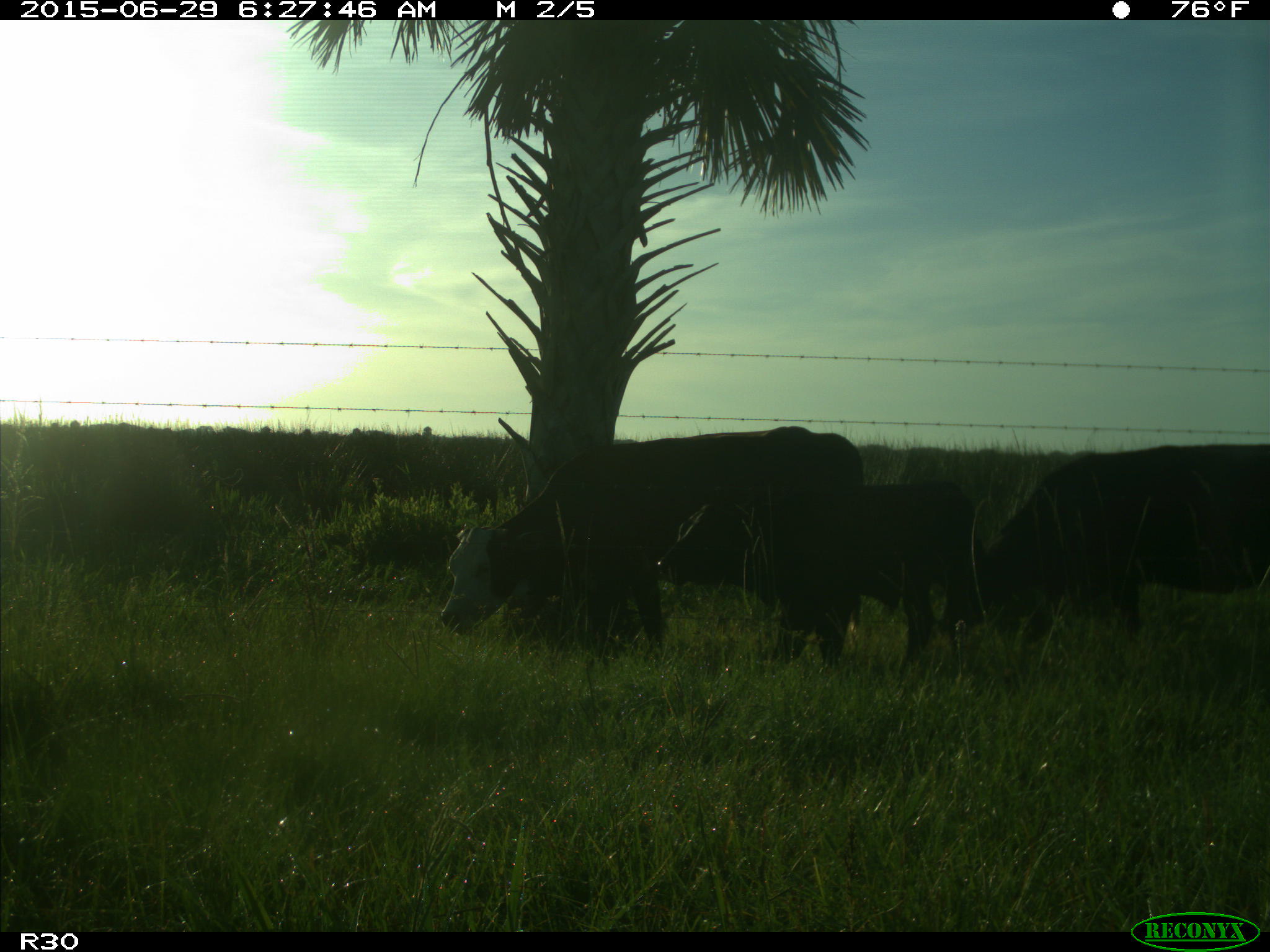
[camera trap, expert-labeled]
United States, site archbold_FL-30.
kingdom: Animalia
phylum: Chordata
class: Mammalia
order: Artiodactyla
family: Bovidae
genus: Bos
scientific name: Bos taurus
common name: domestic cow